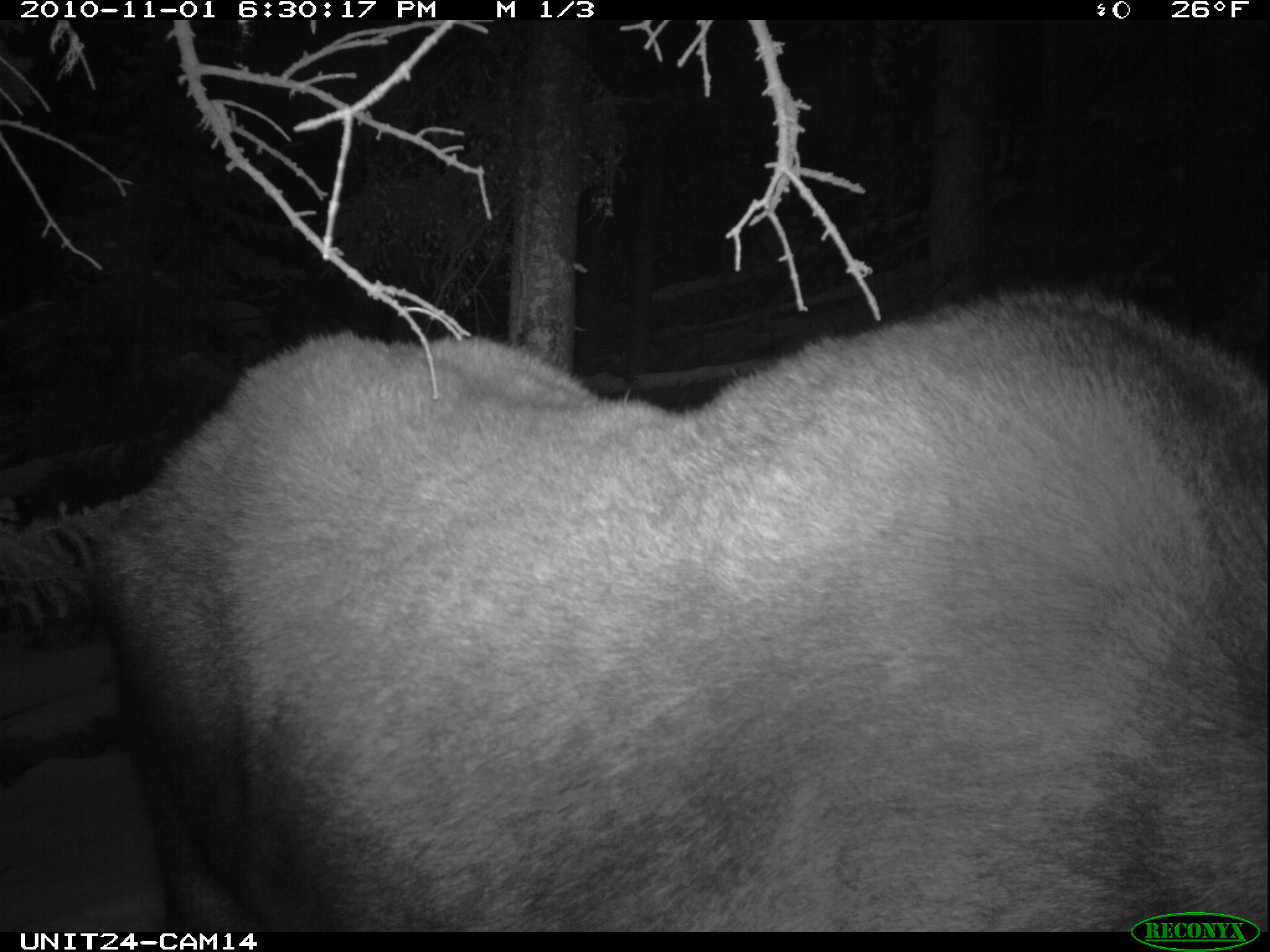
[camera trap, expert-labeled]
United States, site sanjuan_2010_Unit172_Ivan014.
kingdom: Animalia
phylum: Chordata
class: Mammalia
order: Artiodactyla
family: Cervidae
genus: Alces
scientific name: Alces alces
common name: moose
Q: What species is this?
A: Alces alces (moose).